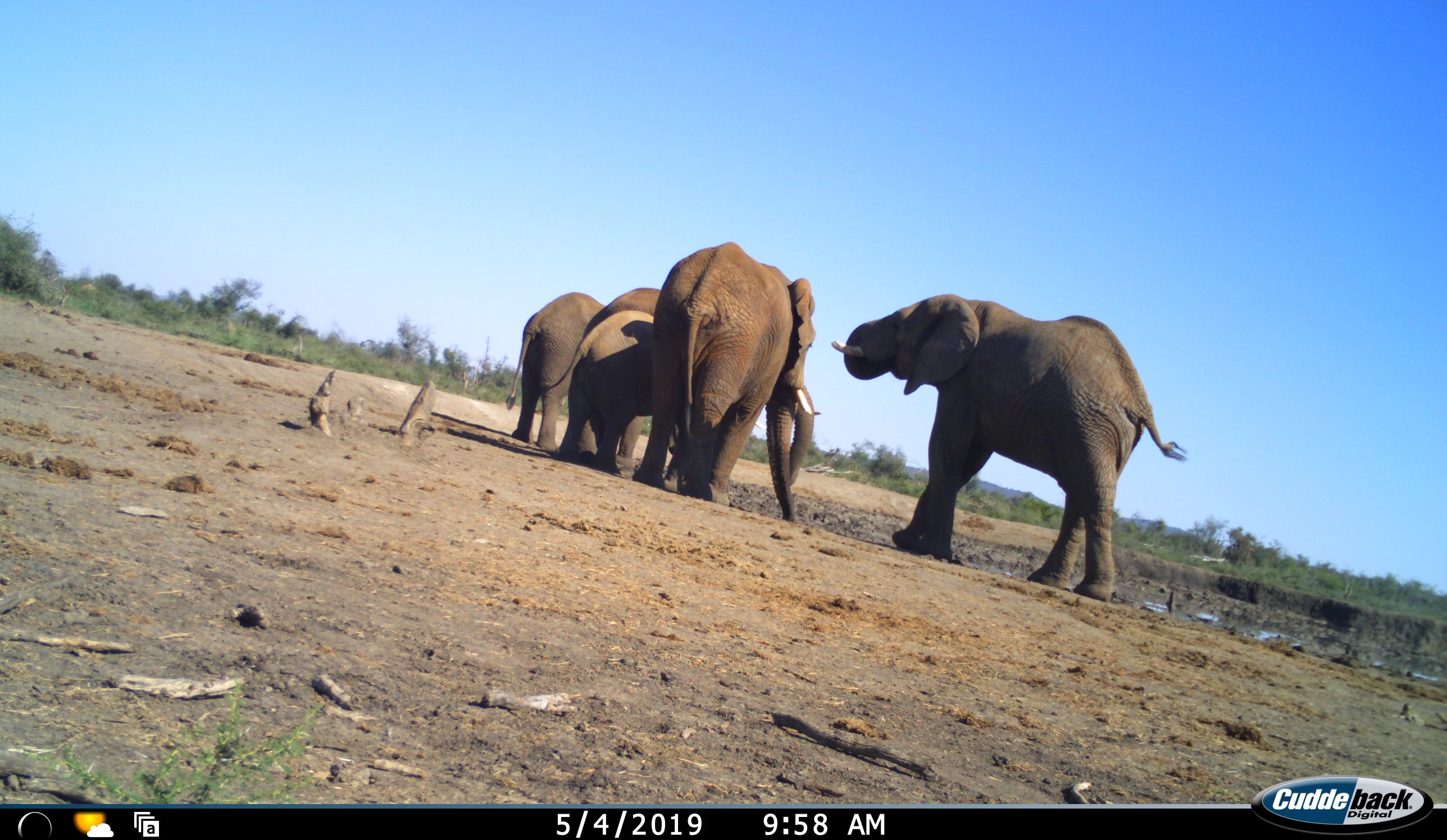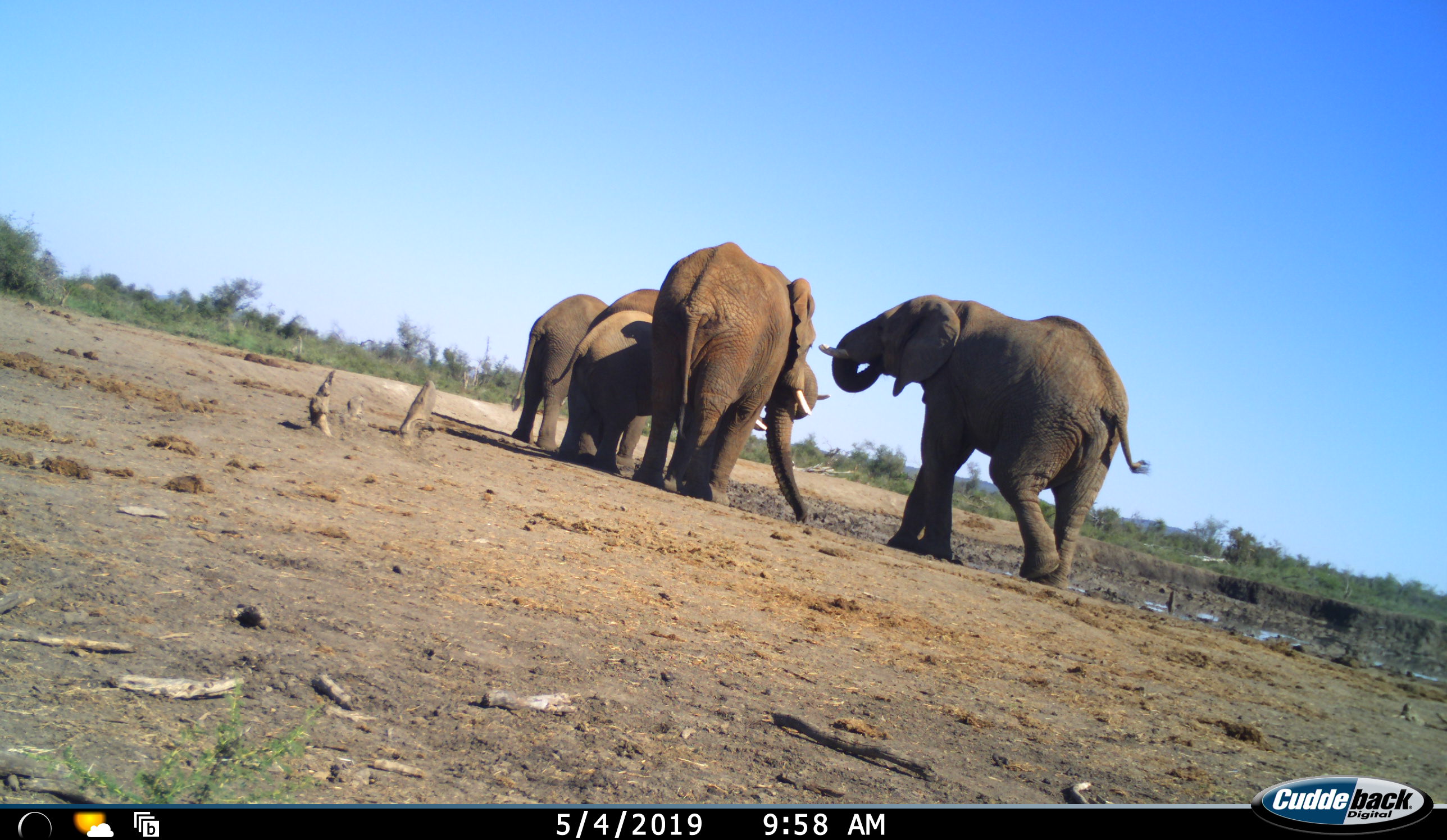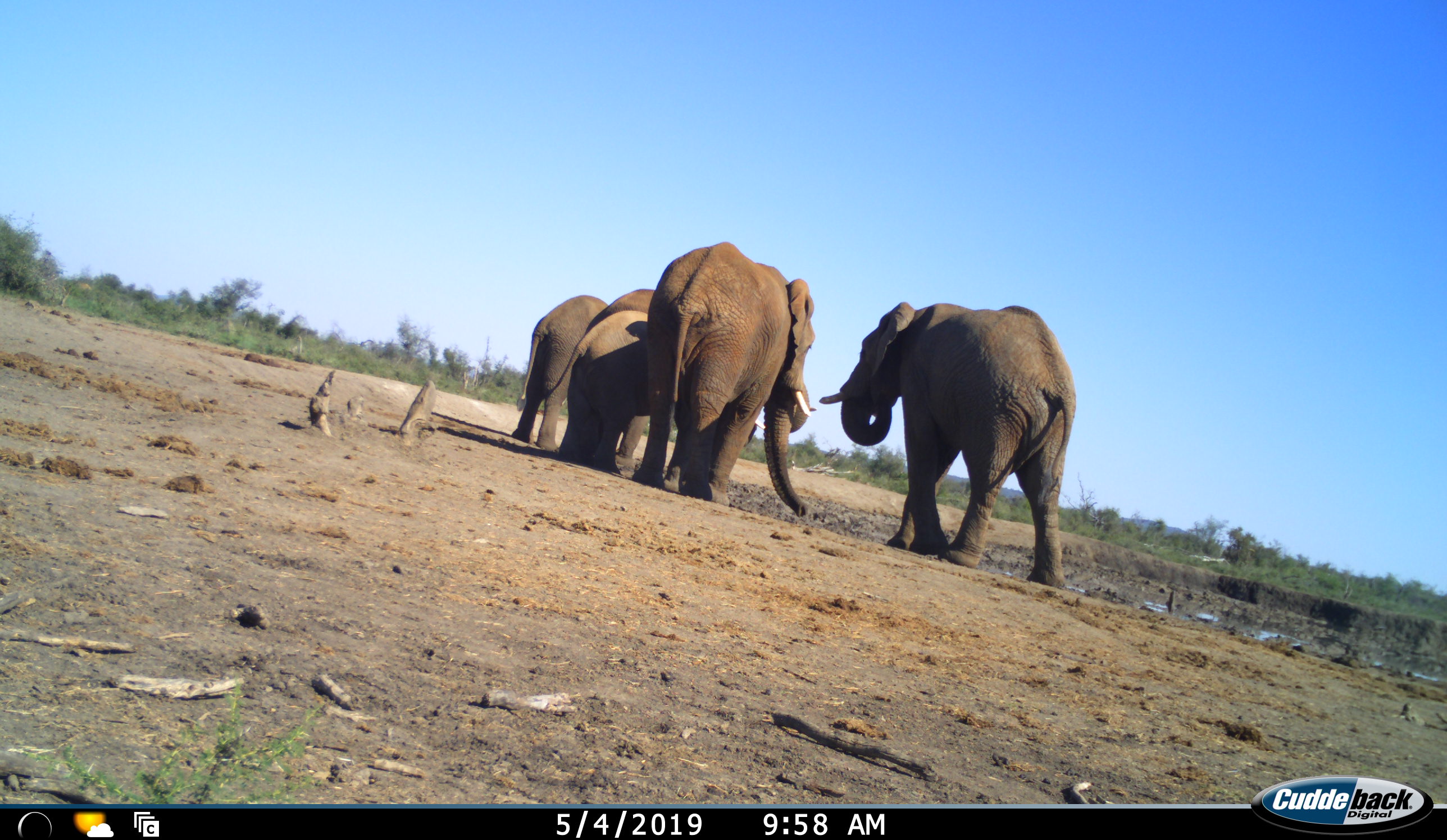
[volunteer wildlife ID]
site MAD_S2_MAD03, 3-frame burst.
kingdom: Animalia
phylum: Chordata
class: Mammalia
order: Proboscidea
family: Elephantidae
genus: Loxodonta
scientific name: Loxodonta africana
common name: african bush elephant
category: elephant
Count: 5.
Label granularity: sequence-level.